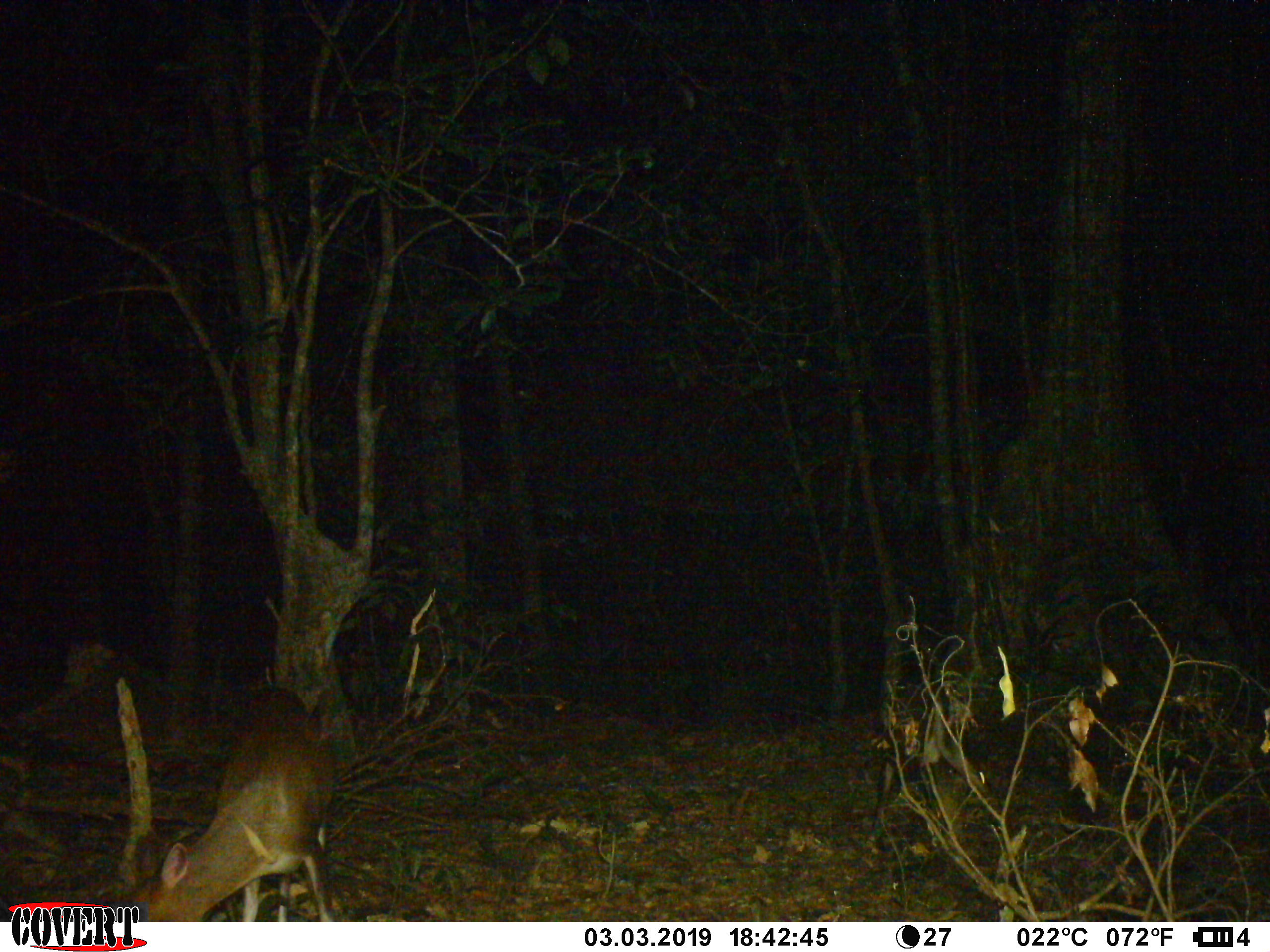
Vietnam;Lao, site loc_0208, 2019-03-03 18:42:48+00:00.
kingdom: Animalia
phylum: Chordata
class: Mammalia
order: Artiodactyla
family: Cervidae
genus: Muntiacus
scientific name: Muntiacus rooseveltorum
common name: roosevelt's muntjac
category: roosevelts muntjac group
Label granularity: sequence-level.